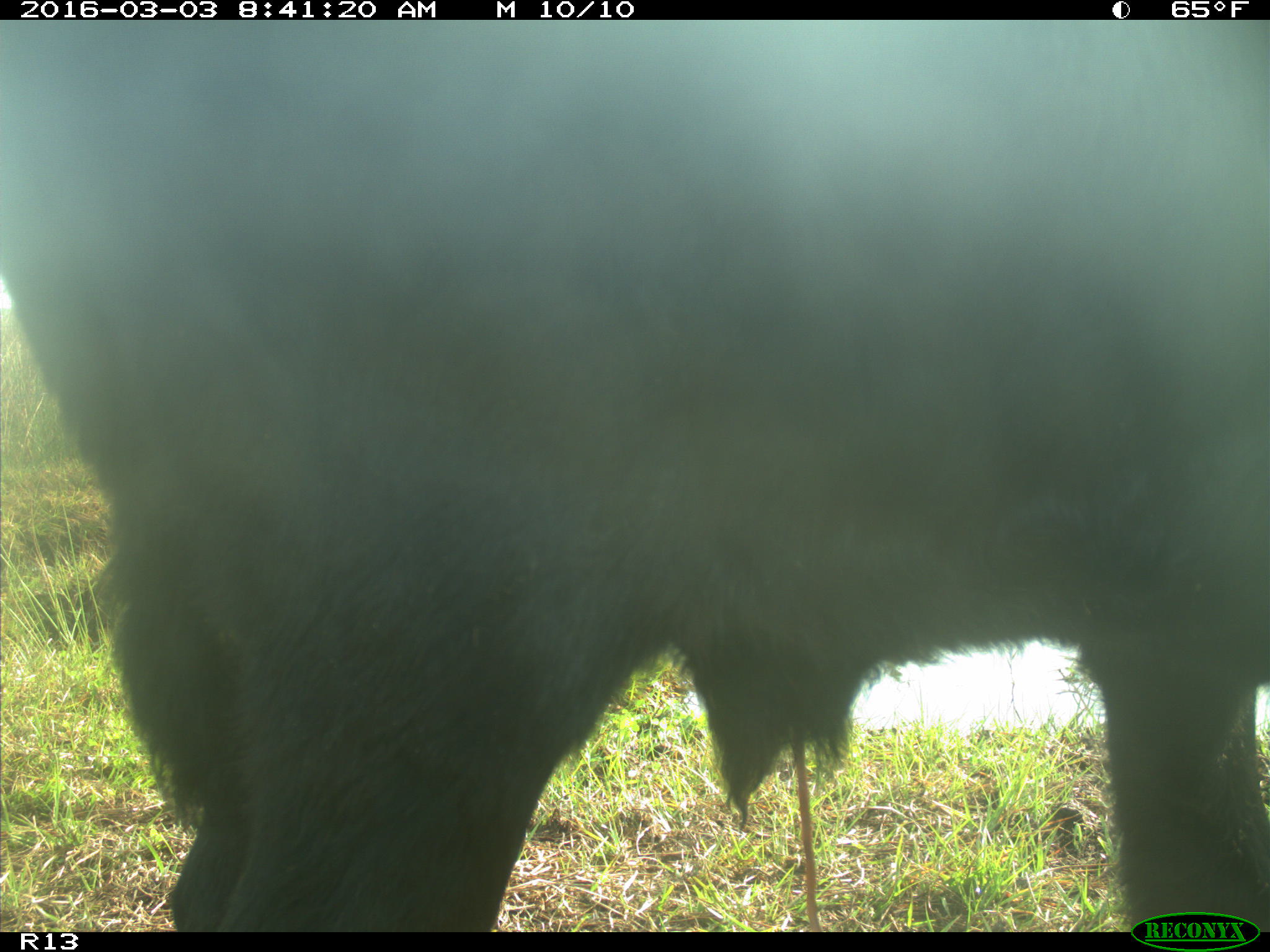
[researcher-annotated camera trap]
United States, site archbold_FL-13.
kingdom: Animalia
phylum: Chordata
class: Mammalia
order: Artiodactyla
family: Bovidae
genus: Bos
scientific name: Bos taurus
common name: domestic cow